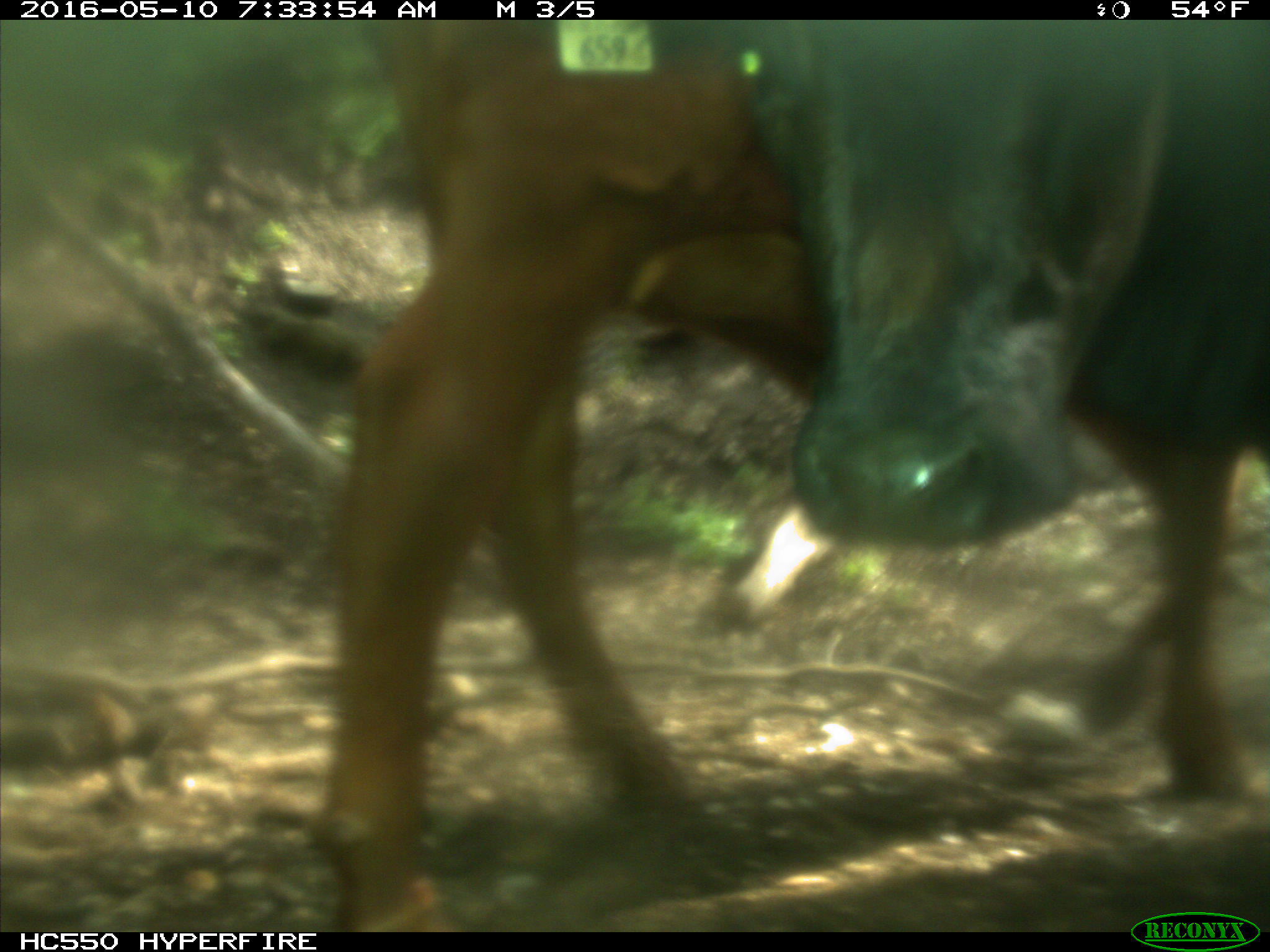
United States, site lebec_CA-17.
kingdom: Animalia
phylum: Chordata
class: Mammalia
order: Artiodactyla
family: Bovidae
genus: Bos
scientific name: Bos taurus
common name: domestic cow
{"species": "Bos taurus (domestic cow)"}